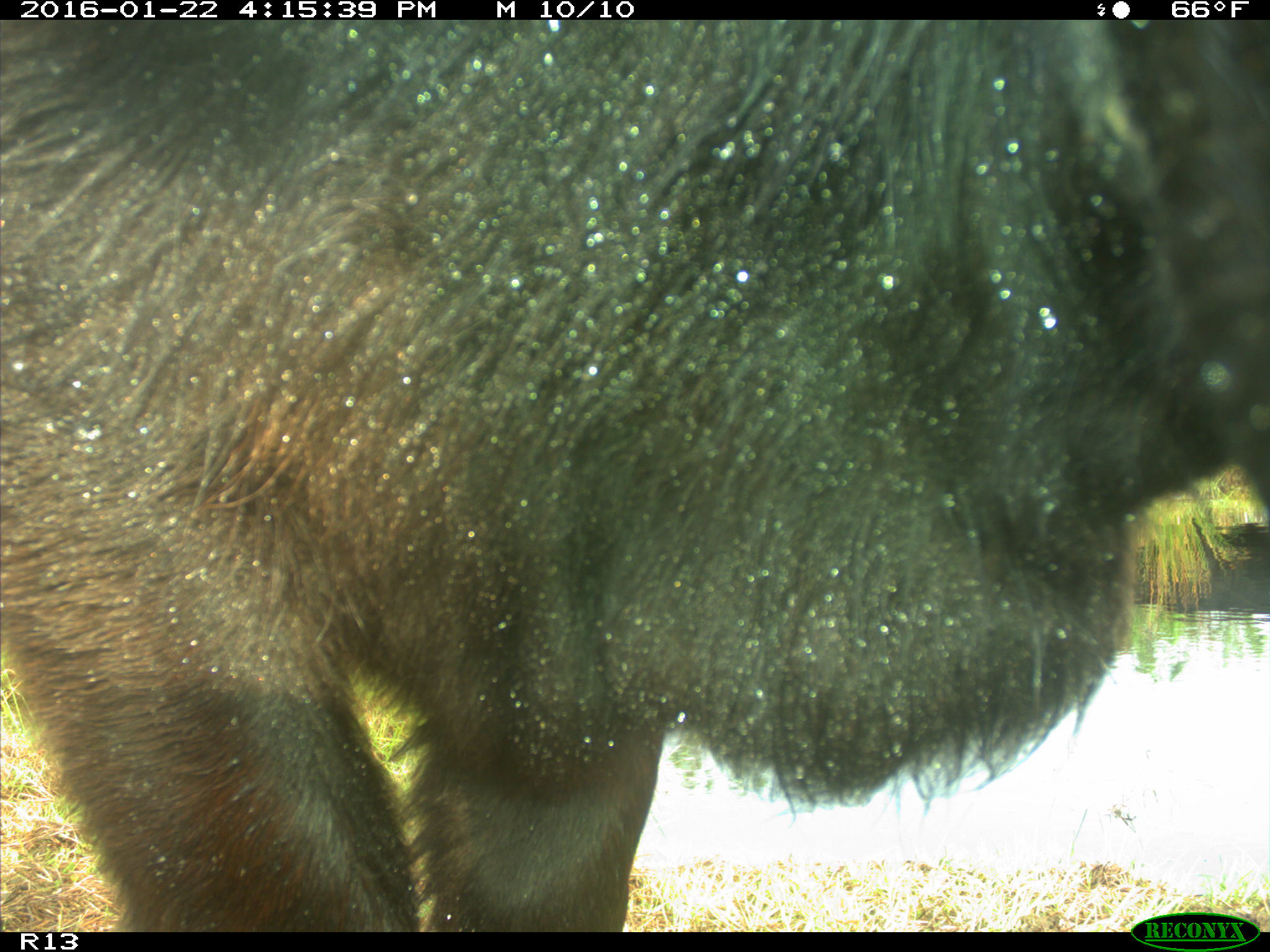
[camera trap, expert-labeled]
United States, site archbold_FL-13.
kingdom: Animalia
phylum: Chordata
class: Mammalia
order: Artiodactyla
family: Bovidae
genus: Bos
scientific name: Bos taurus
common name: domestic cow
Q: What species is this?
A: Bos taurus (domestic cow).